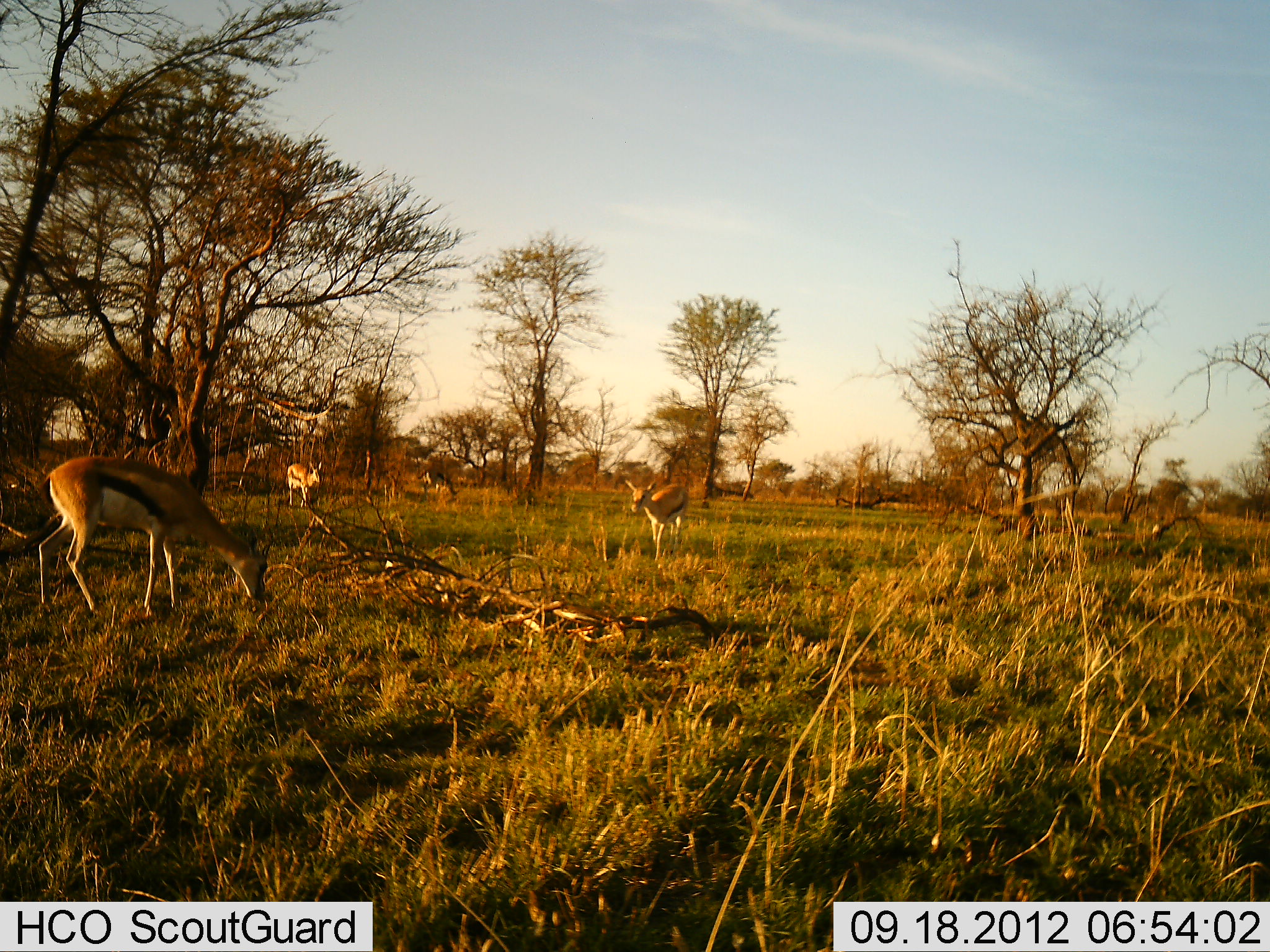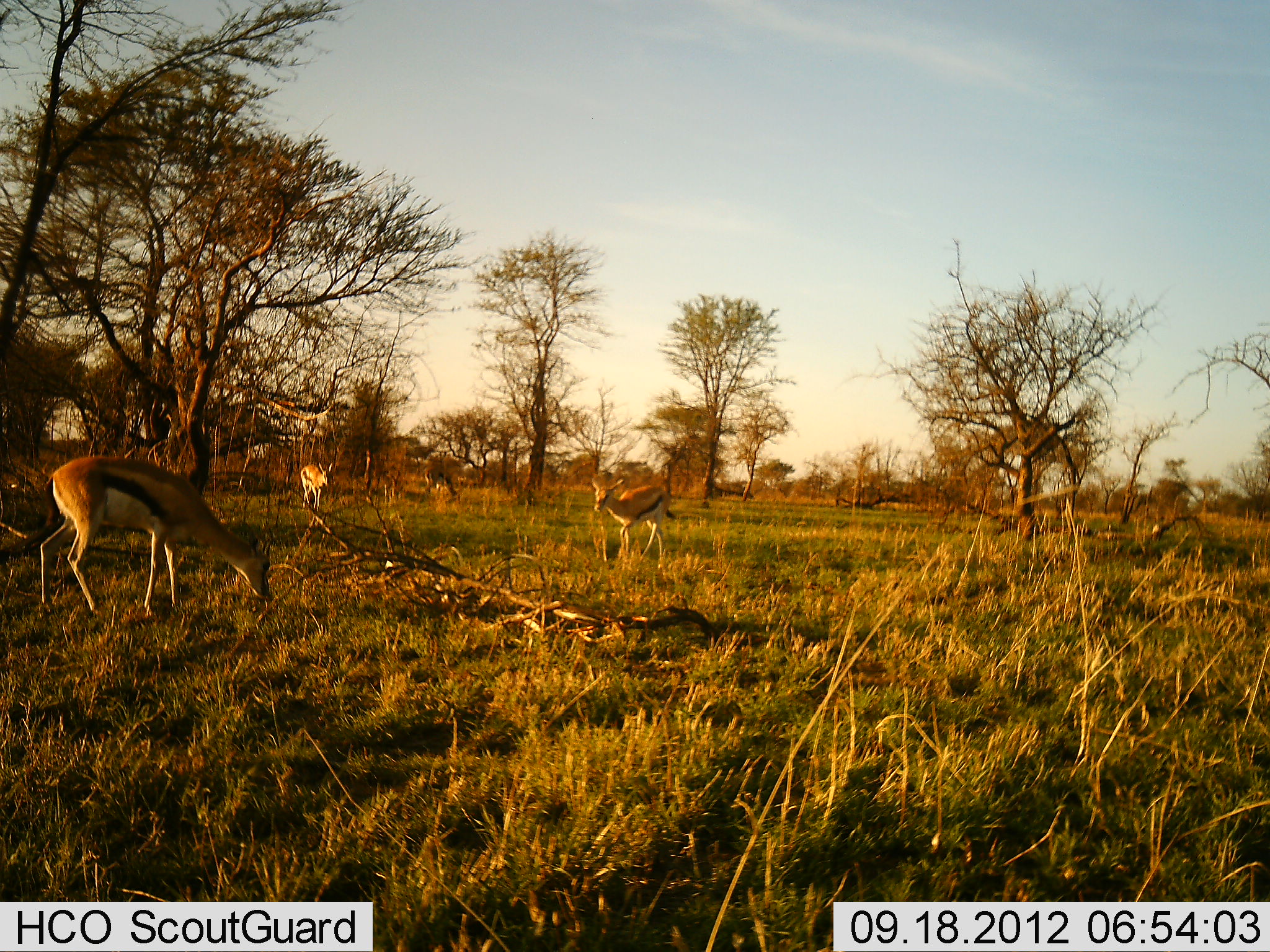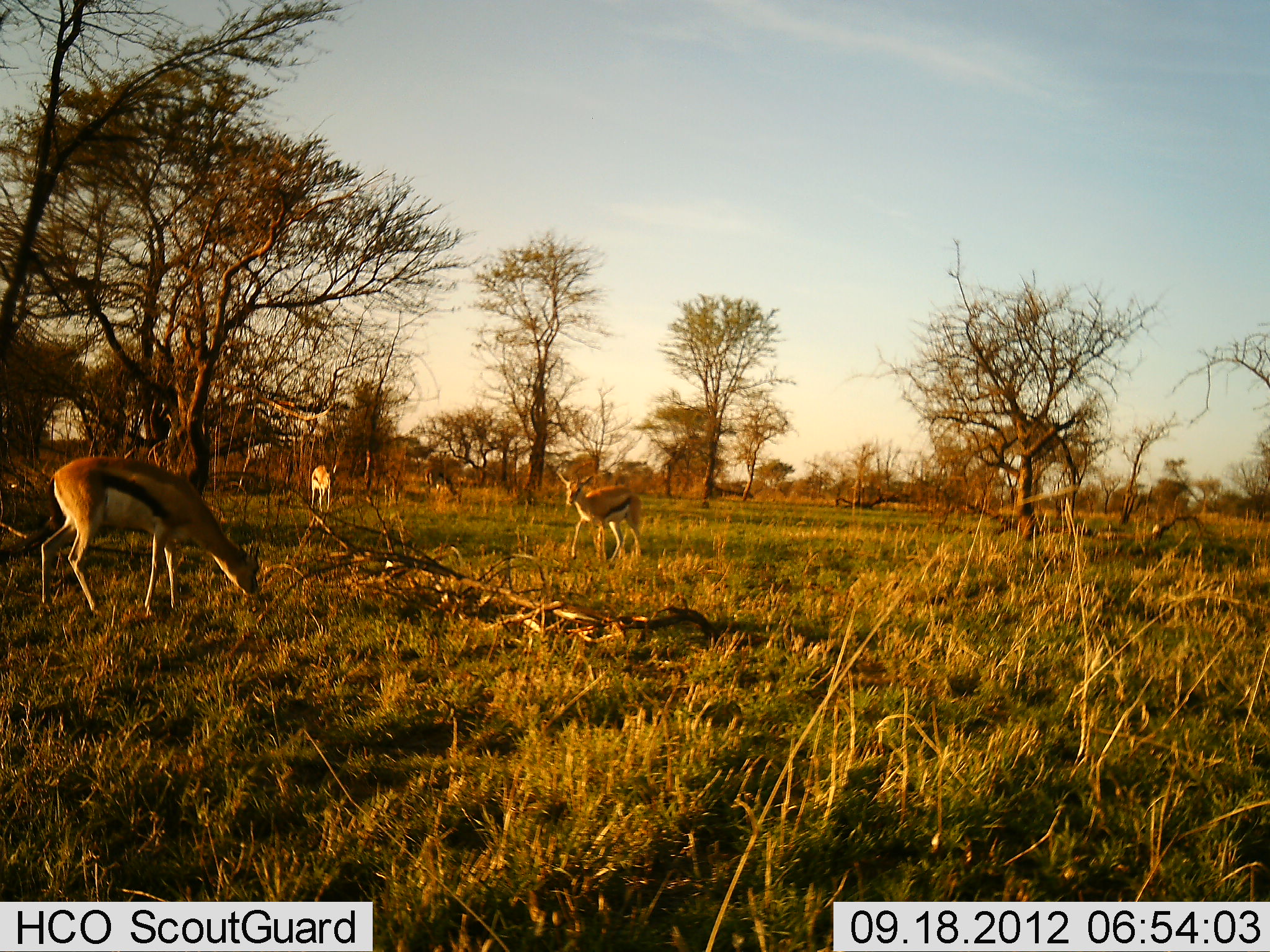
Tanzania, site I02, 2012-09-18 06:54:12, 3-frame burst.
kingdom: Animalia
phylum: Chordata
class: Mammalia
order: Artiodactyla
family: Bovidae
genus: Eudorcas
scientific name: Eudorcas thomsonii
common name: thomson's gazelle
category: gazellethomsons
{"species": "gazellethomsons (thomson's gazelle) (Eudorcas thomsonii)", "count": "3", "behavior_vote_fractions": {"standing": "20%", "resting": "0%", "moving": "70%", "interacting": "0%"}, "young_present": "0%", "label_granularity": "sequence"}